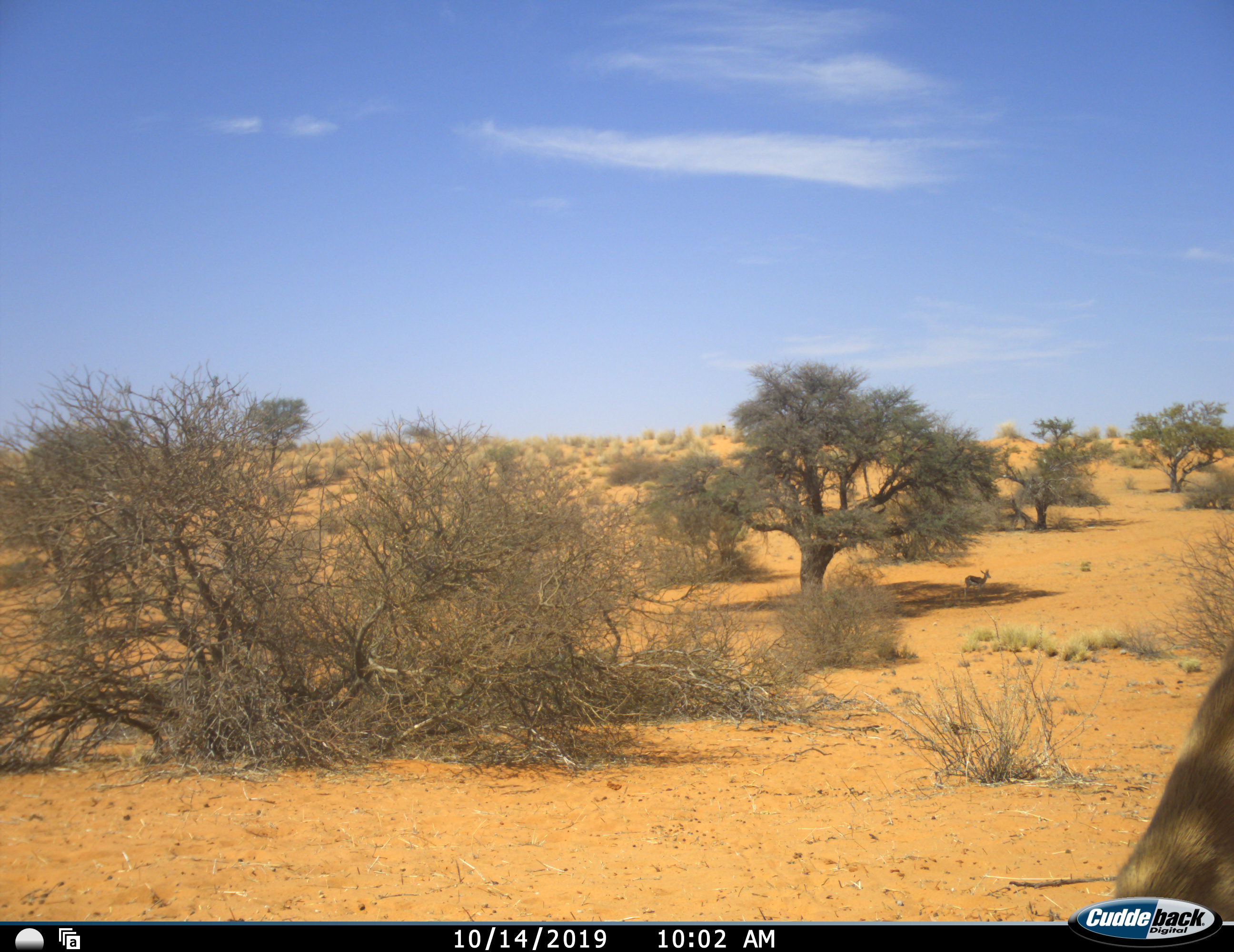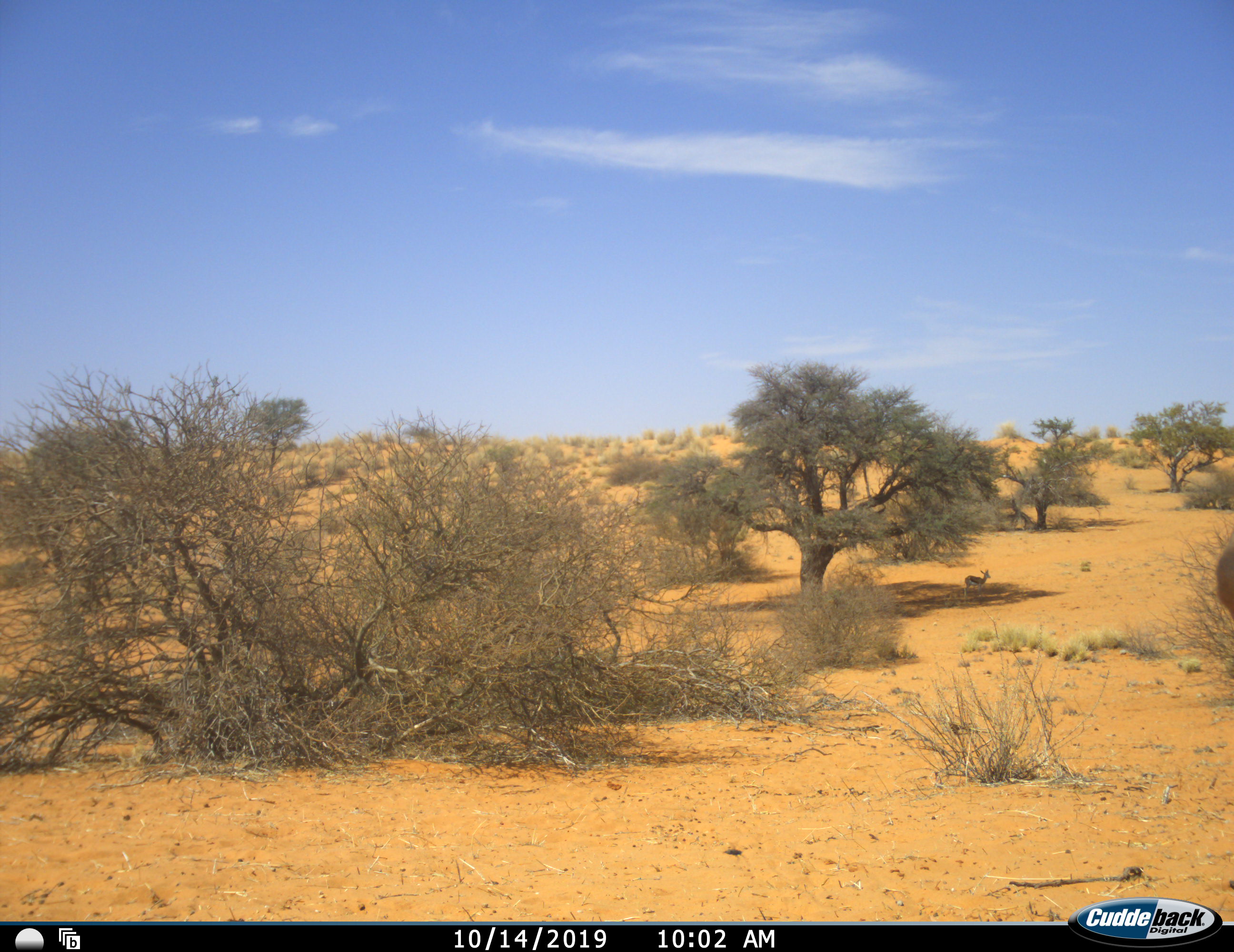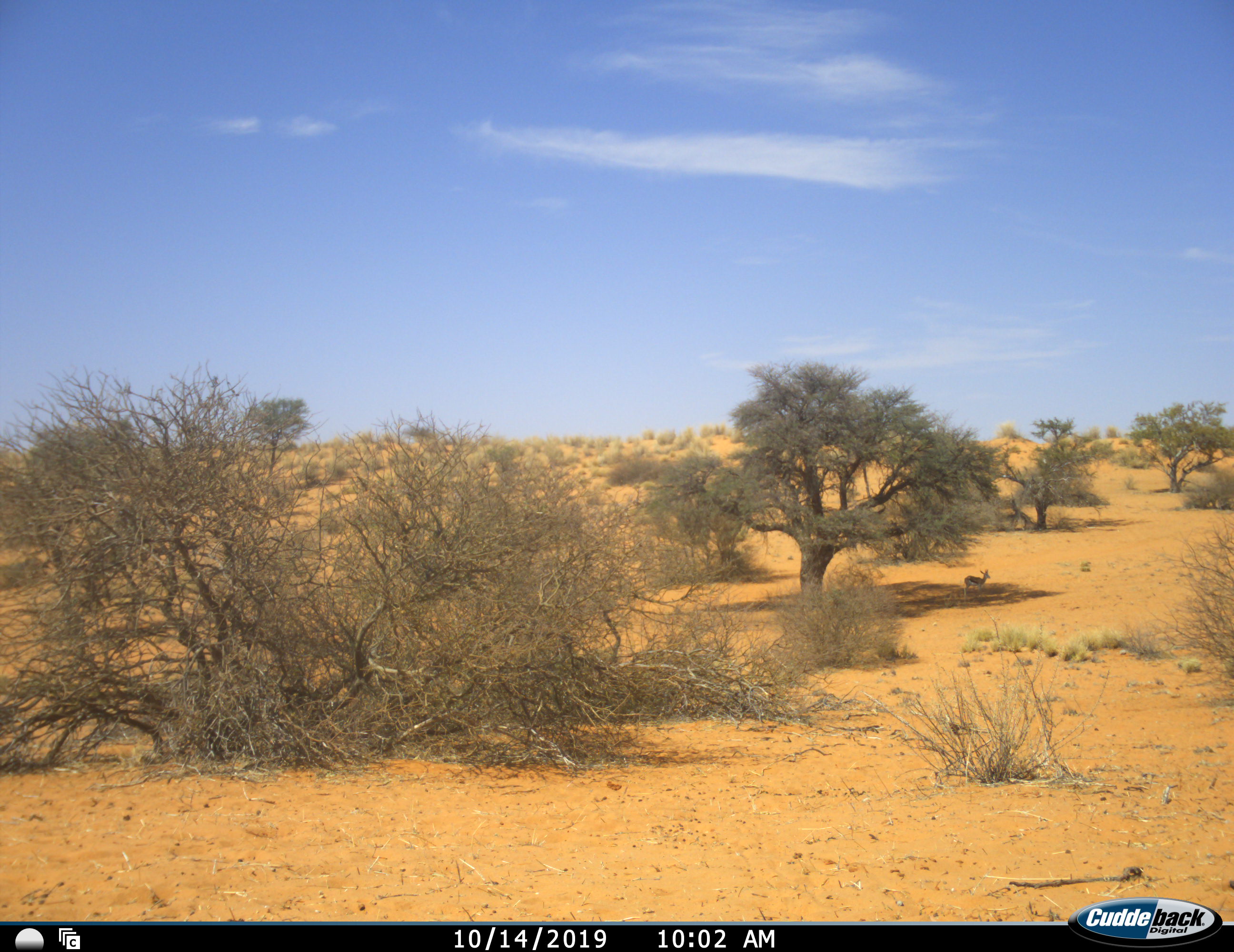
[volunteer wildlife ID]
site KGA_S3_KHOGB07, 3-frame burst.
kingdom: Animalia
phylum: Chordata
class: Mammalia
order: Artiodactyla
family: Bovidae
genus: Antidorcas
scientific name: Antidorcas marsupialis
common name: springbok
Springbok (Antidorcas marsupialis), count 2. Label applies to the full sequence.